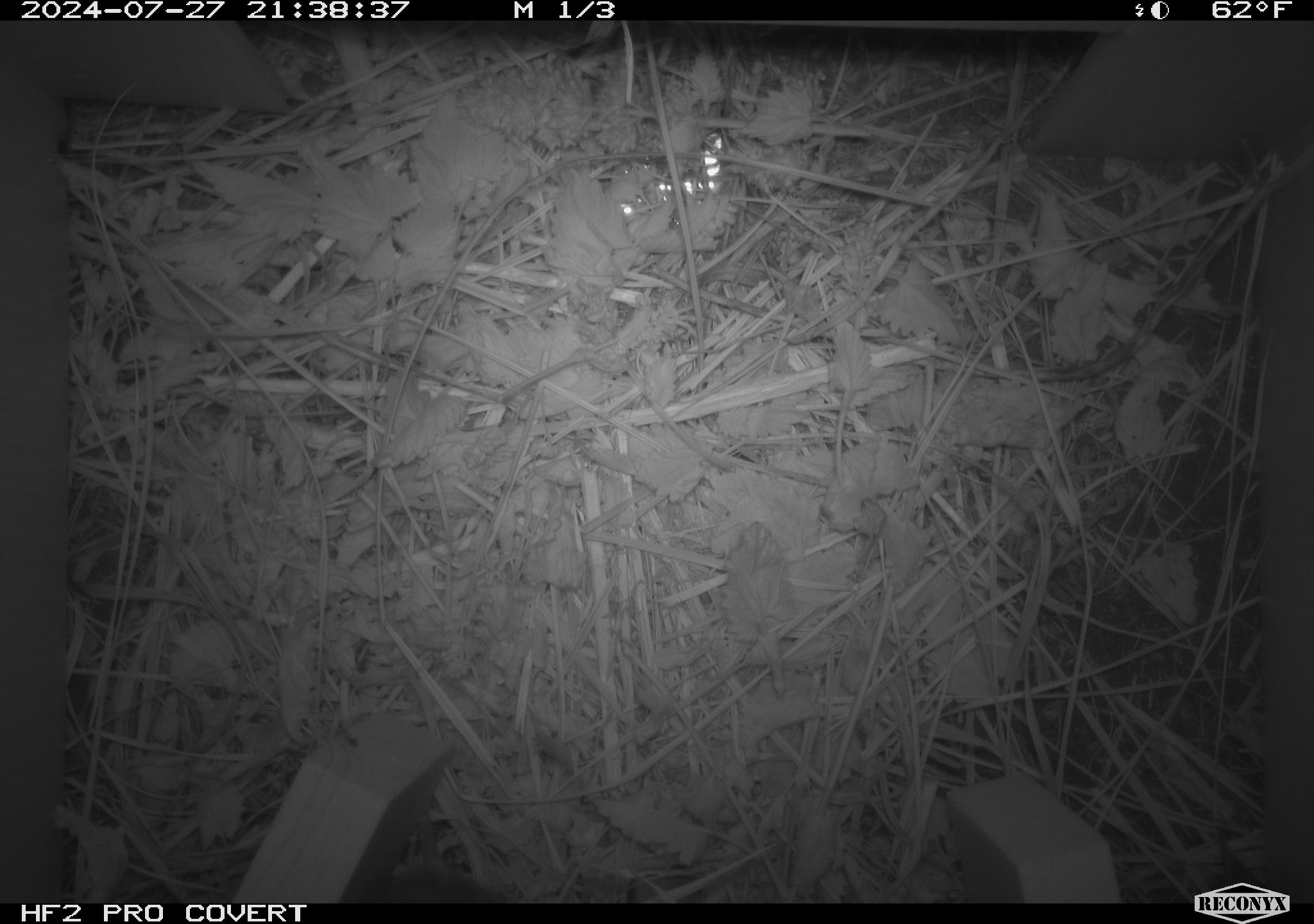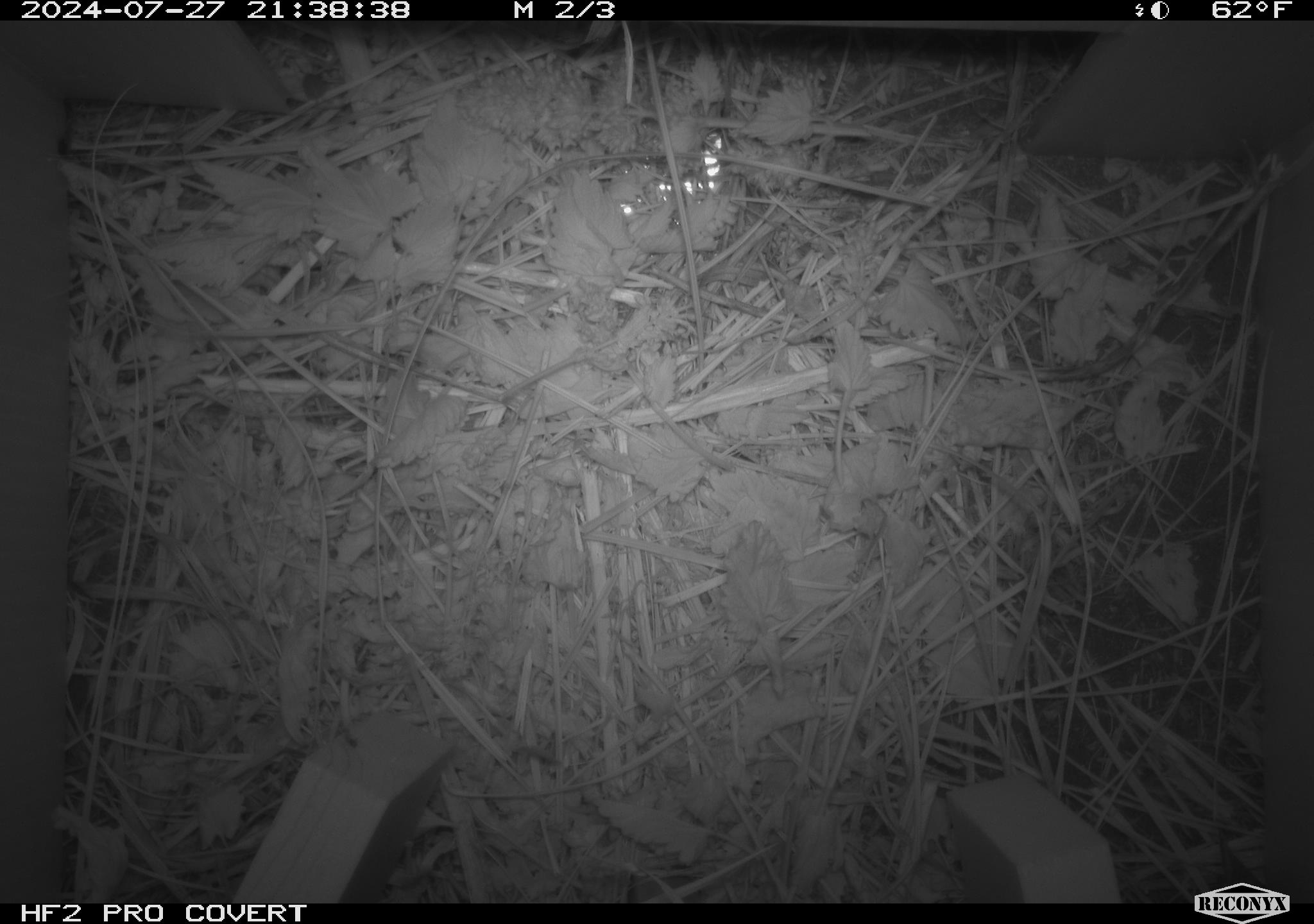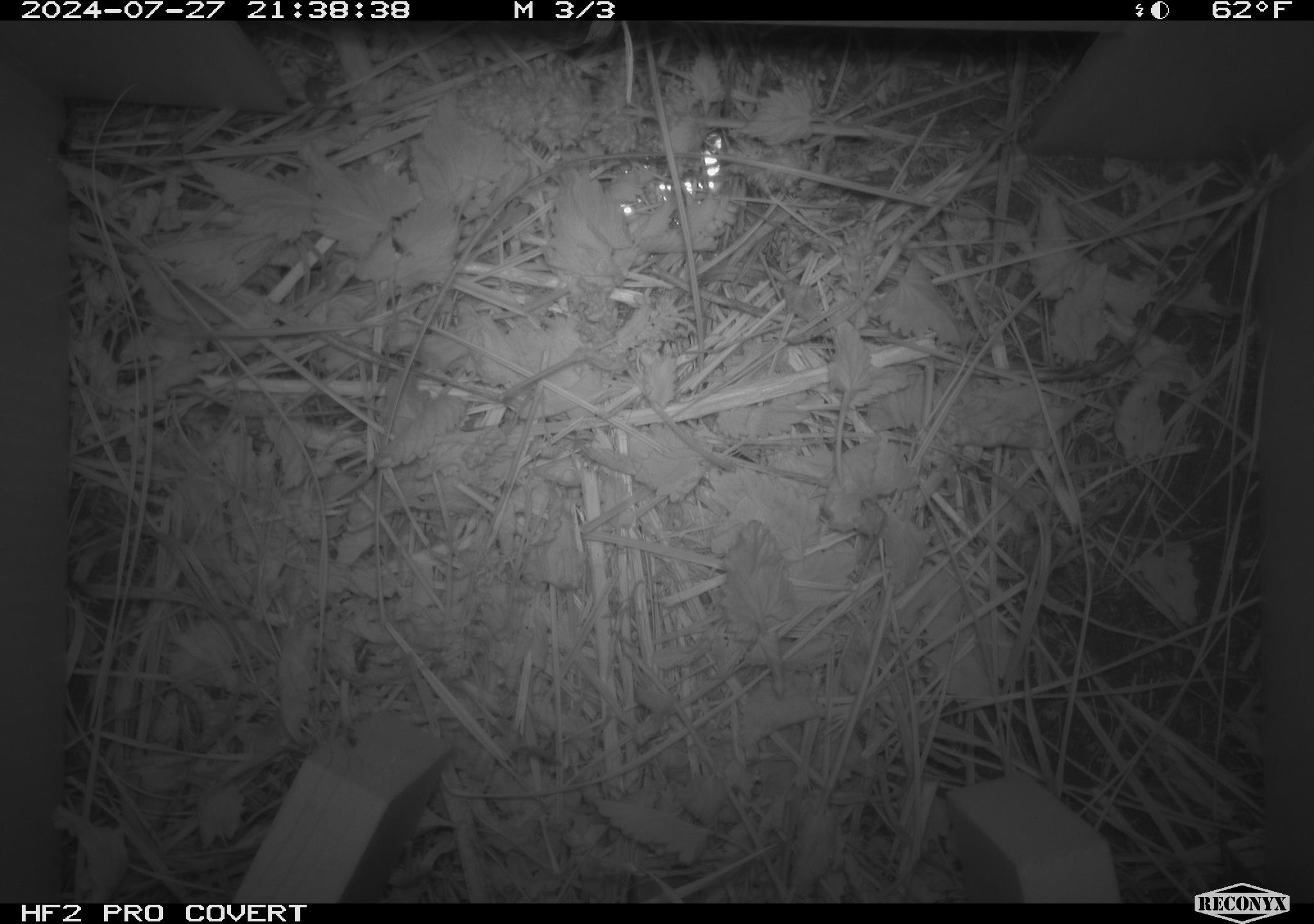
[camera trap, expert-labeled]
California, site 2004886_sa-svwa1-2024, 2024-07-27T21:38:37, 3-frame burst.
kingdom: Animalia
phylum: Chordata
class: Mammalia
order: Rodentia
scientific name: Rodentia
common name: mouse species